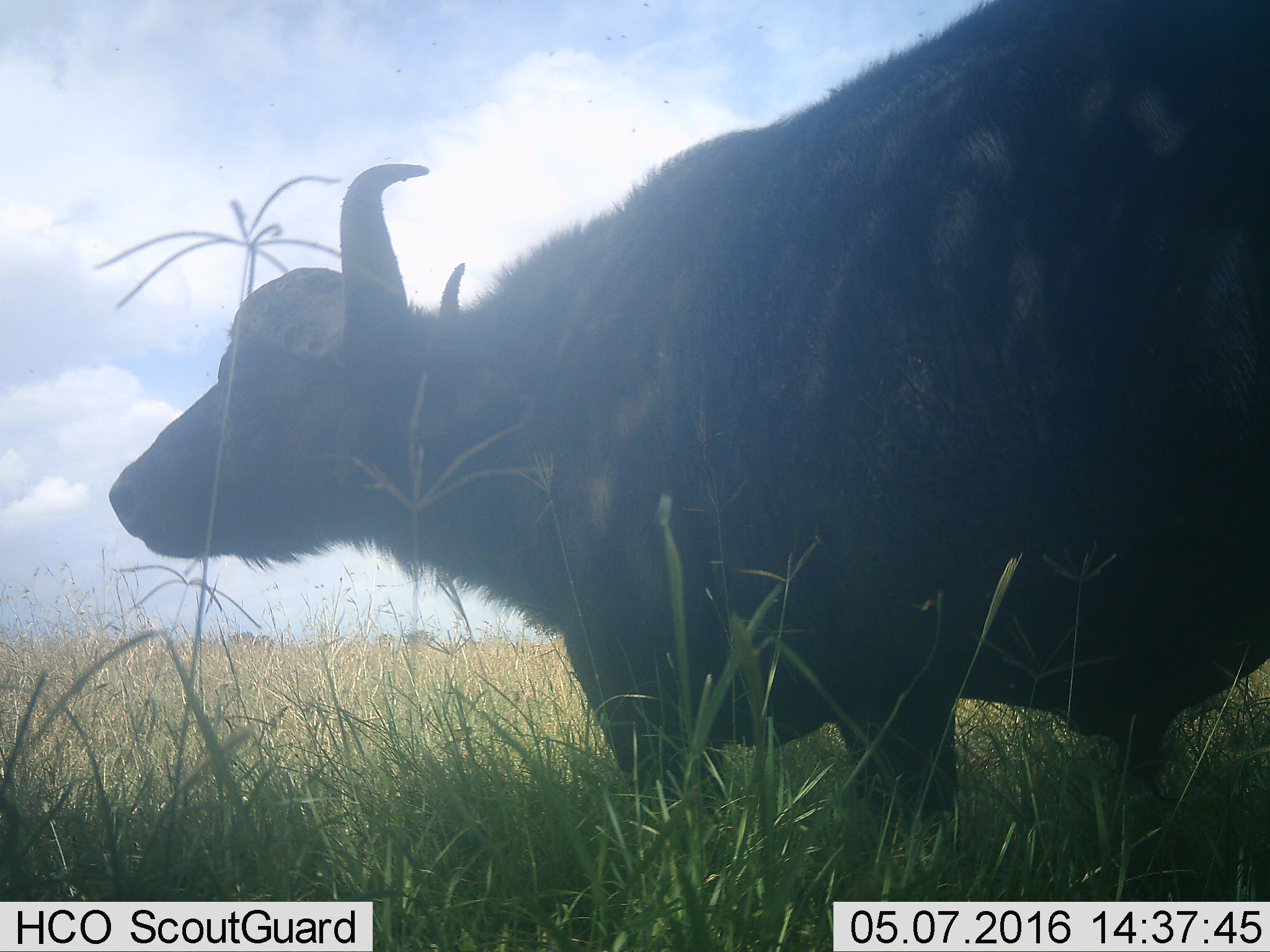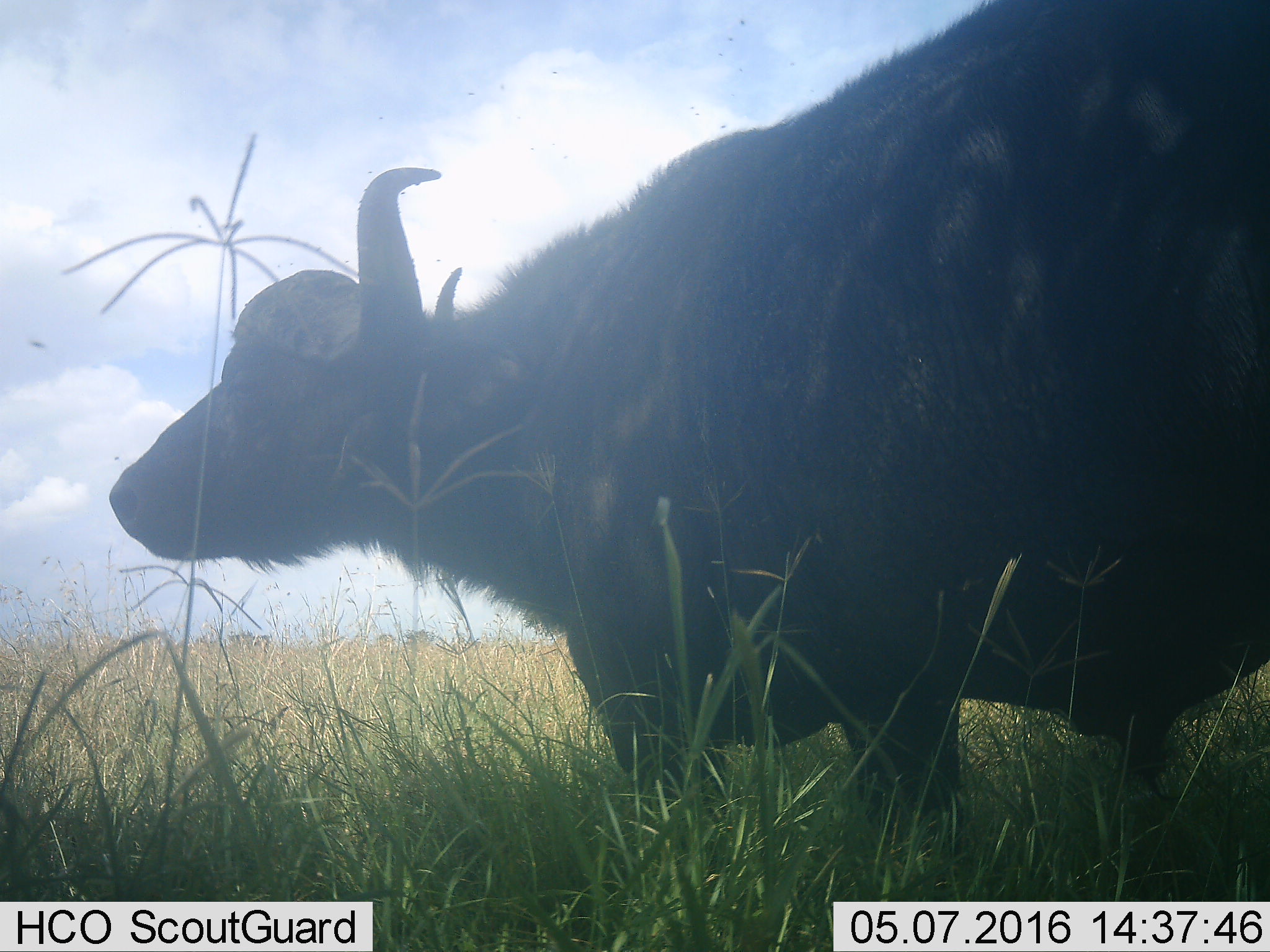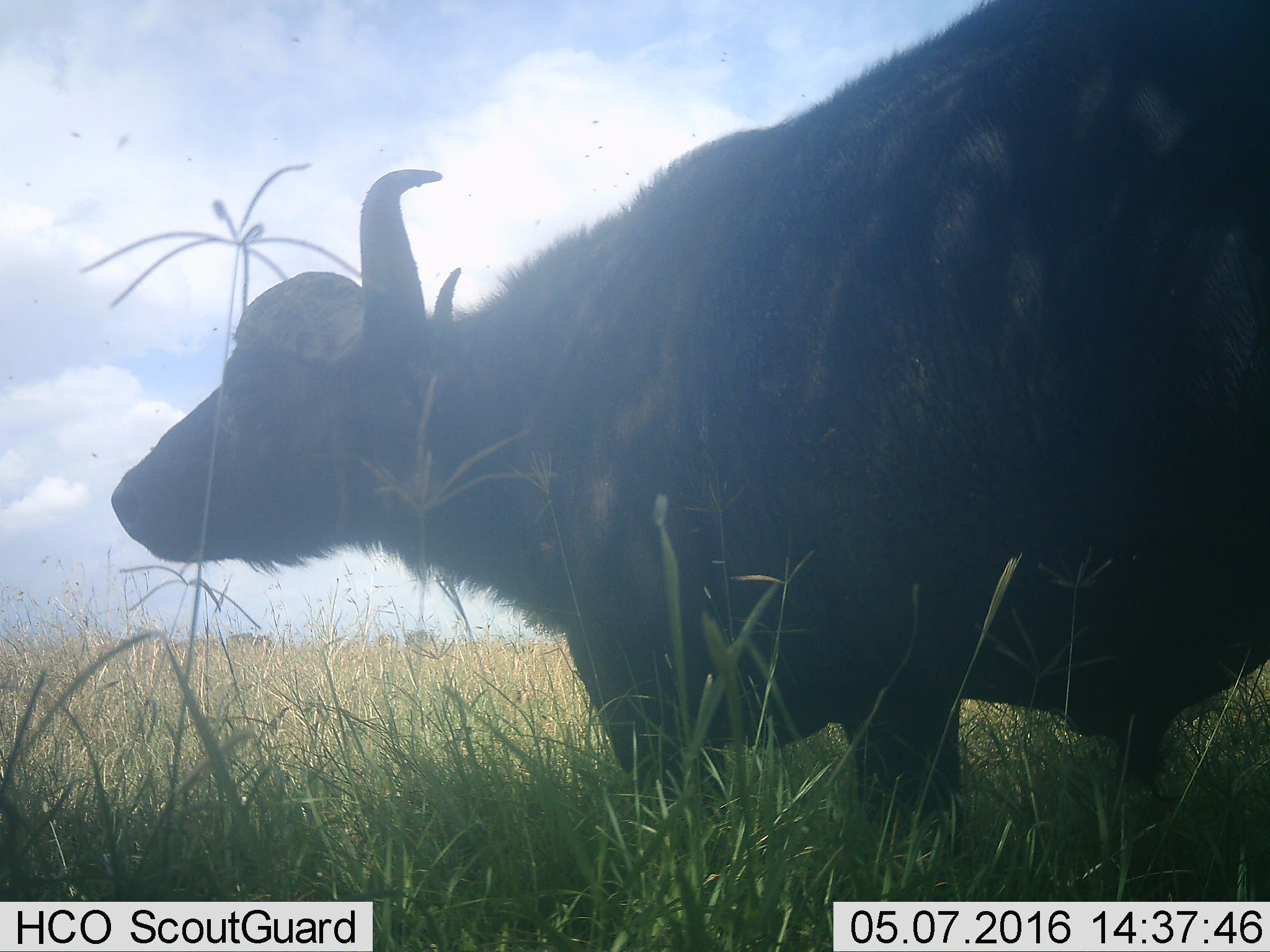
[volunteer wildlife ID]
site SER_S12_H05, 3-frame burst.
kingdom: Animalia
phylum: Chordata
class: Mammalia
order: Artiodactyla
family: Bovidae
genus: Syncerus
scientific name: Syncerus caffer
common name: african buffalo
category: buffalo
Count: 1.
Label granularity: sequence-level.